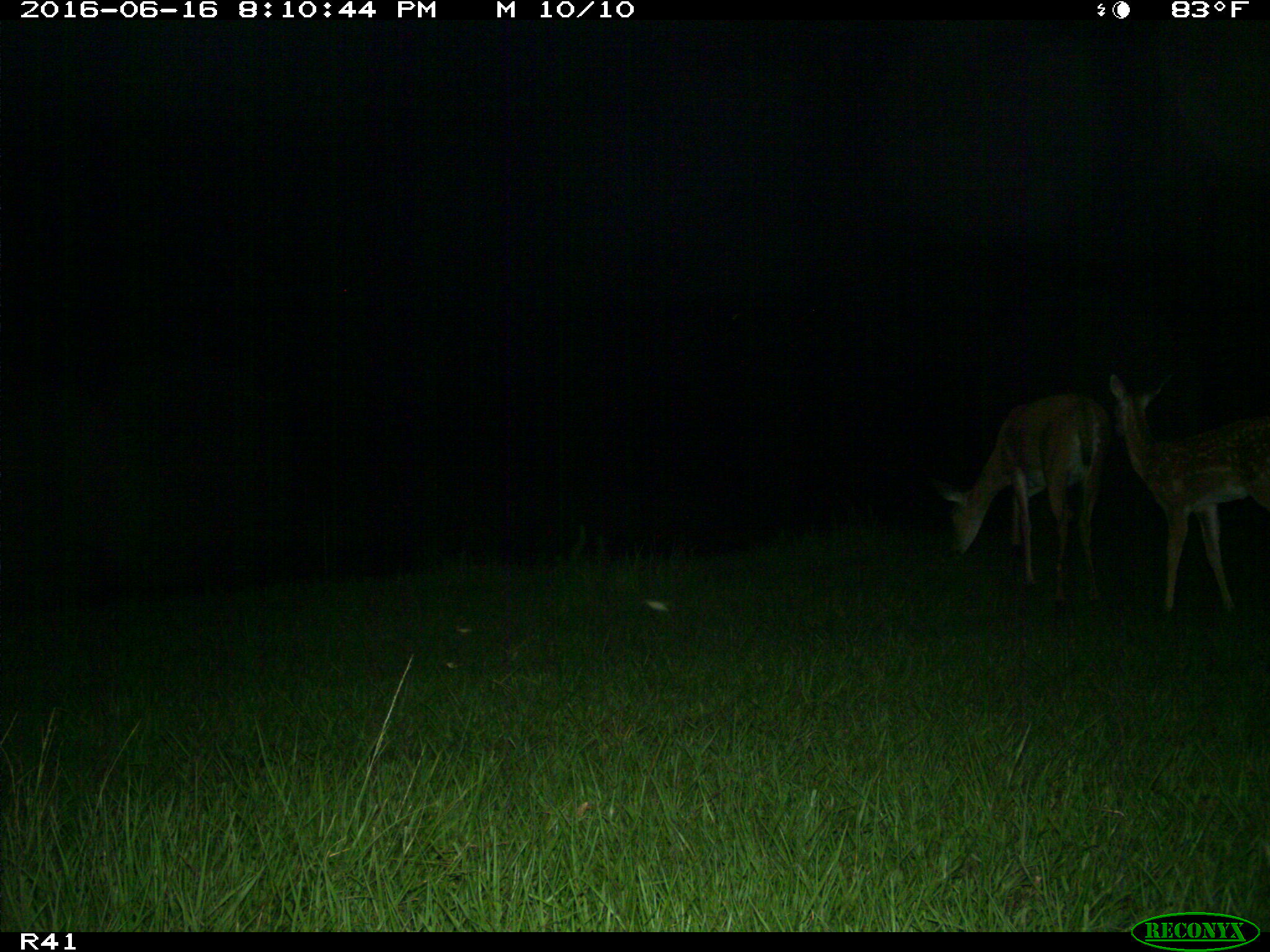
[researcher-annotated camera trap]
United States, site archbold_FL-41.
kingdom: Animalia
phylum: Chordata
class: Mammalia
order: Artiodactyla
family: Cervidae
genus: Odocoileus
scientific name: Odocoileus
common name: deer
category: unidentified deer